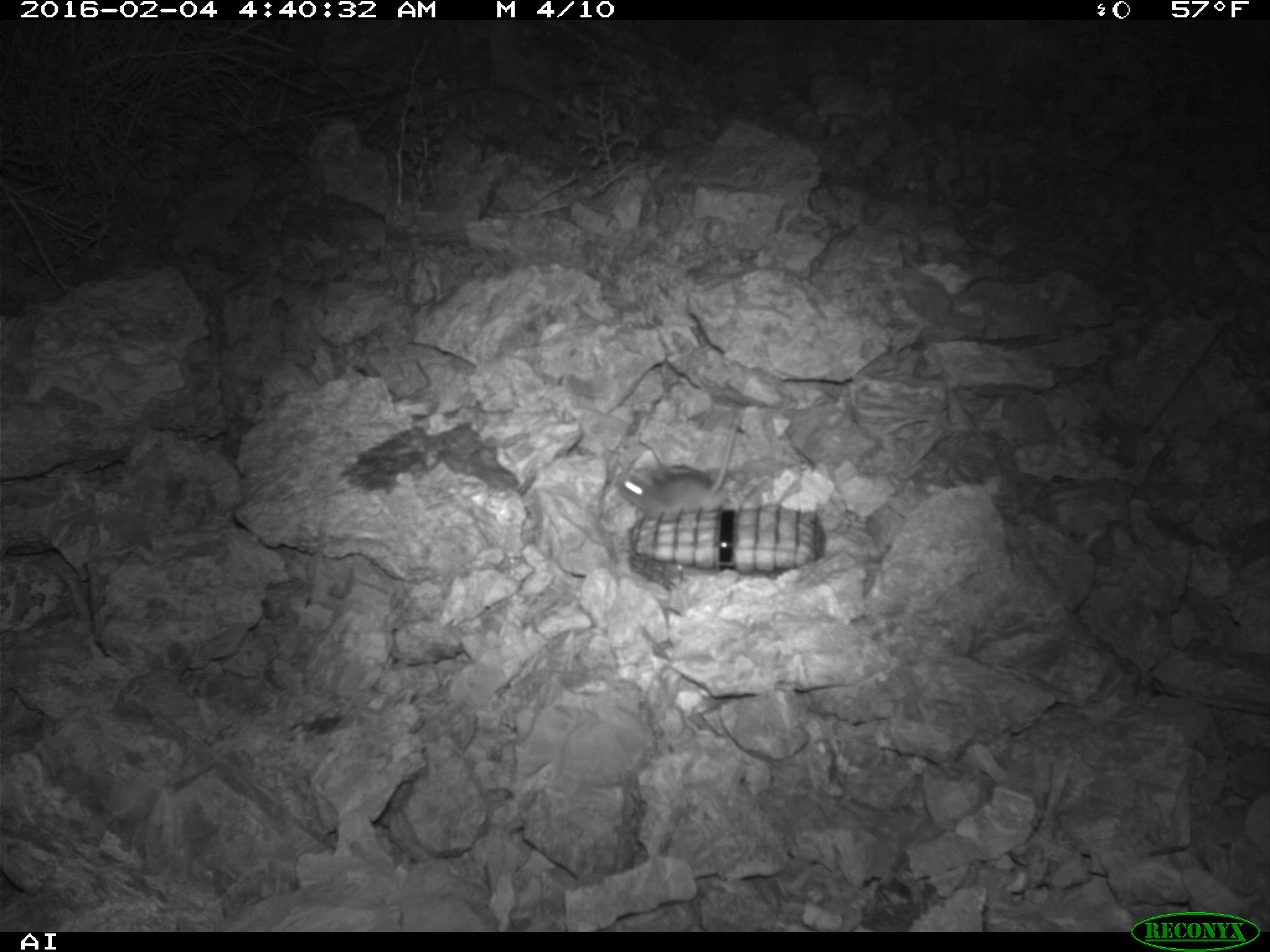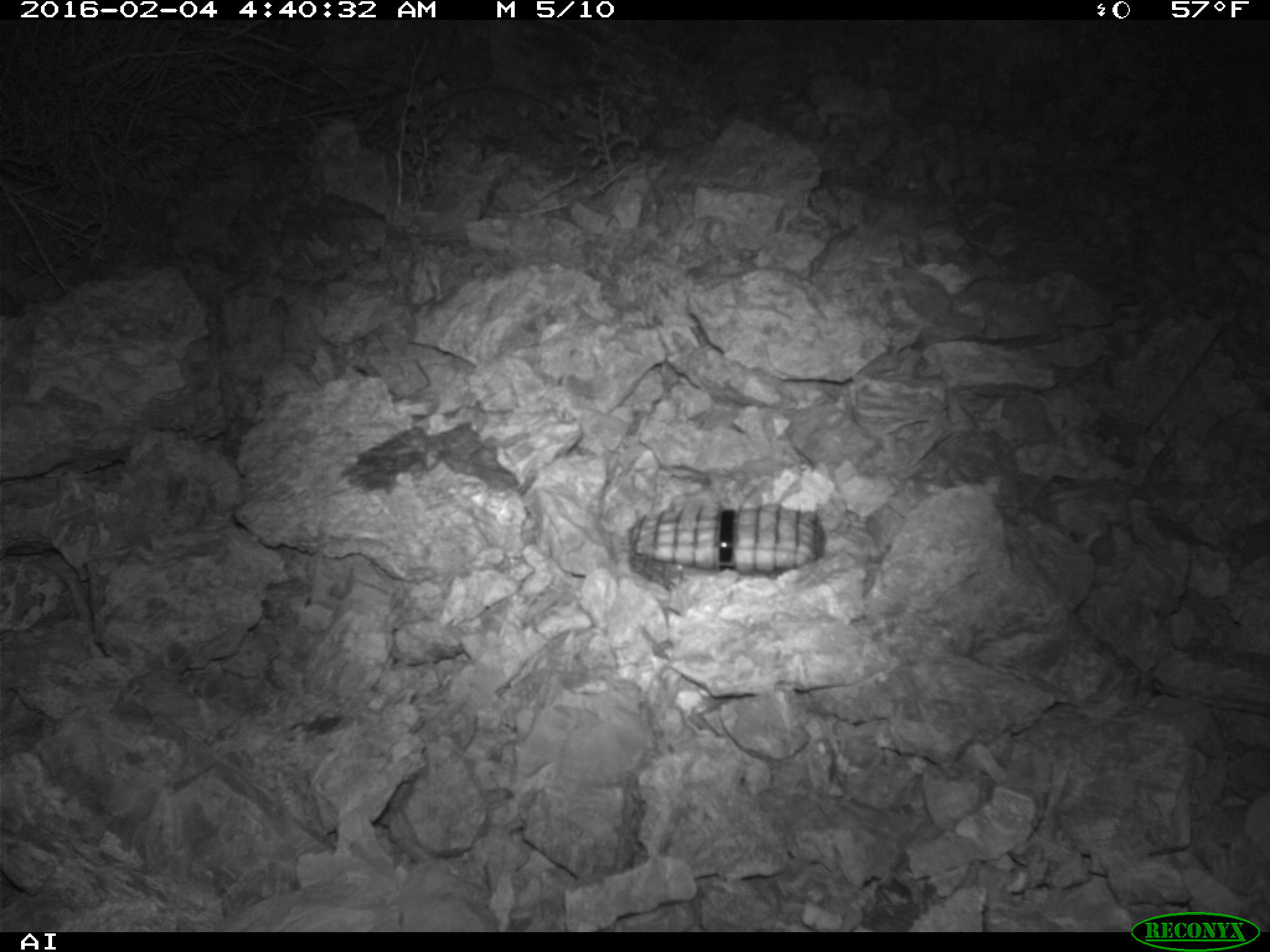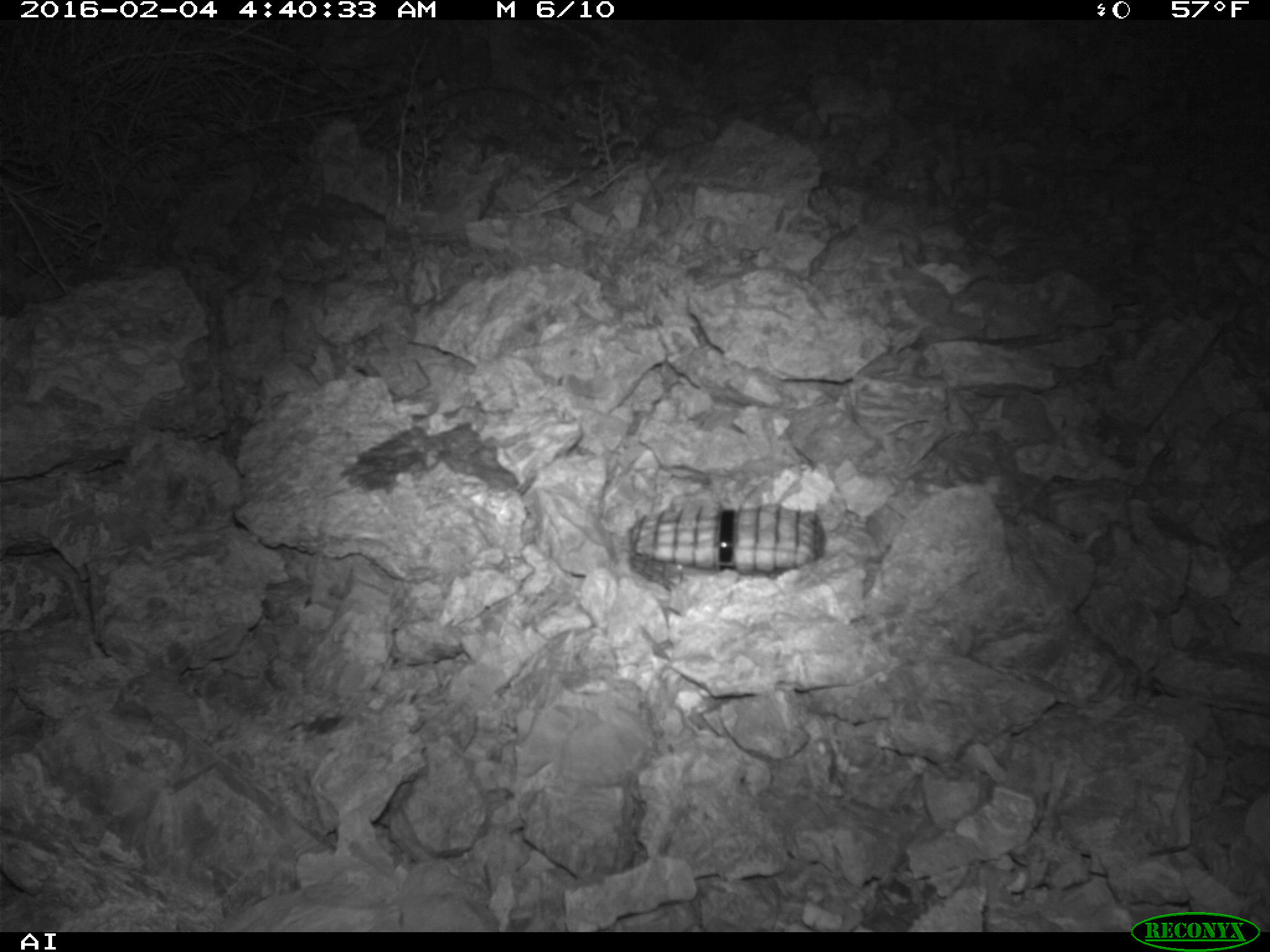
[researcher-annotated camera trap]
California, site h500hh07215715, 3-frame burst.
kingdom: Animalia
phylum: Chordata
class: Mammalia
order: Rodentia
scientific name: Rodentia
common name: rodent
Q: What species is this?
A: Rodent (Rodentia).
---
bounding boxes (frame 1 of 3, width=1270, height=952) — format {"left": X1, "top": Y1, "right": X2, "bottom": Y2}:
rodent: {"left": 616, "top": 399, "right": 747, "bottom": 520}